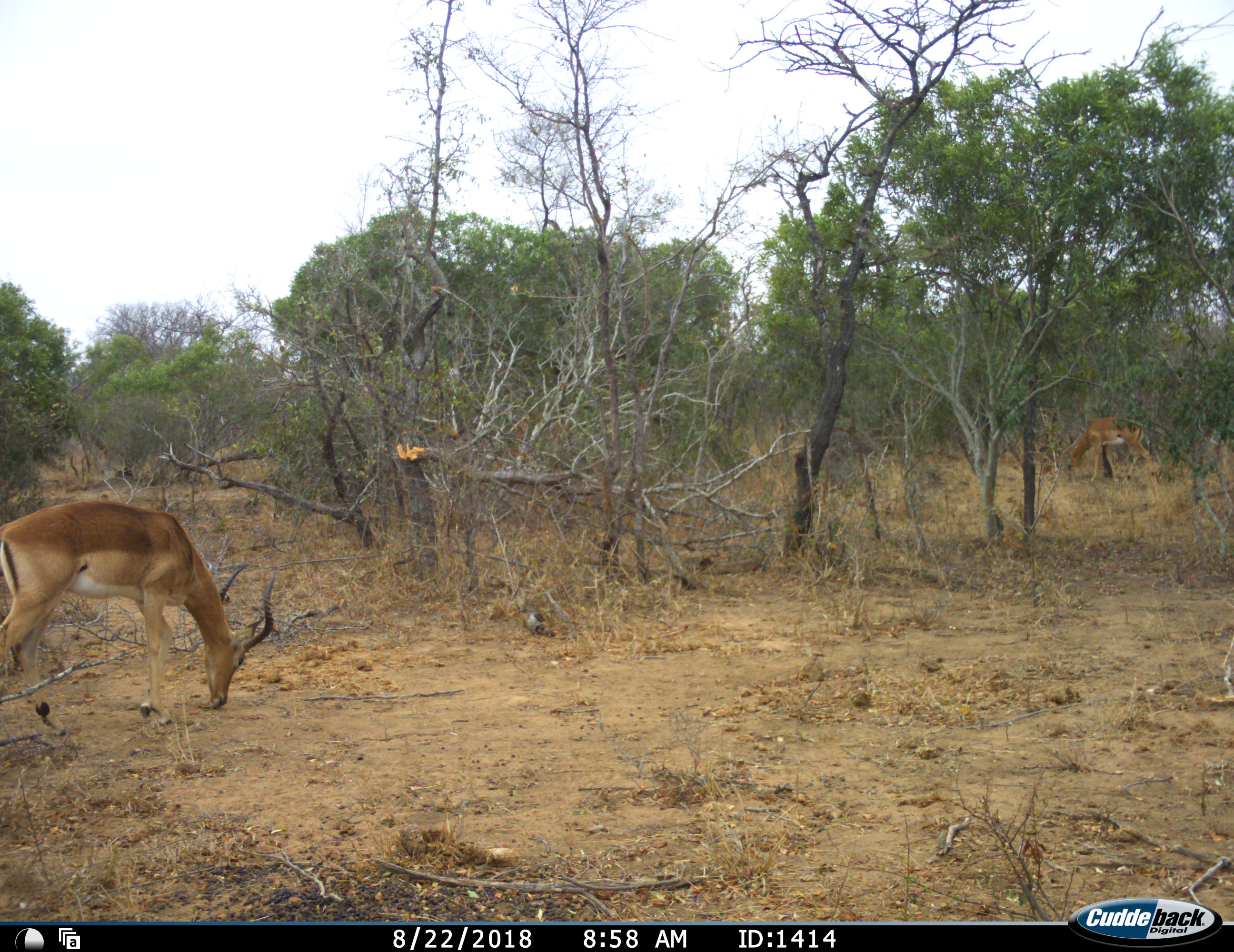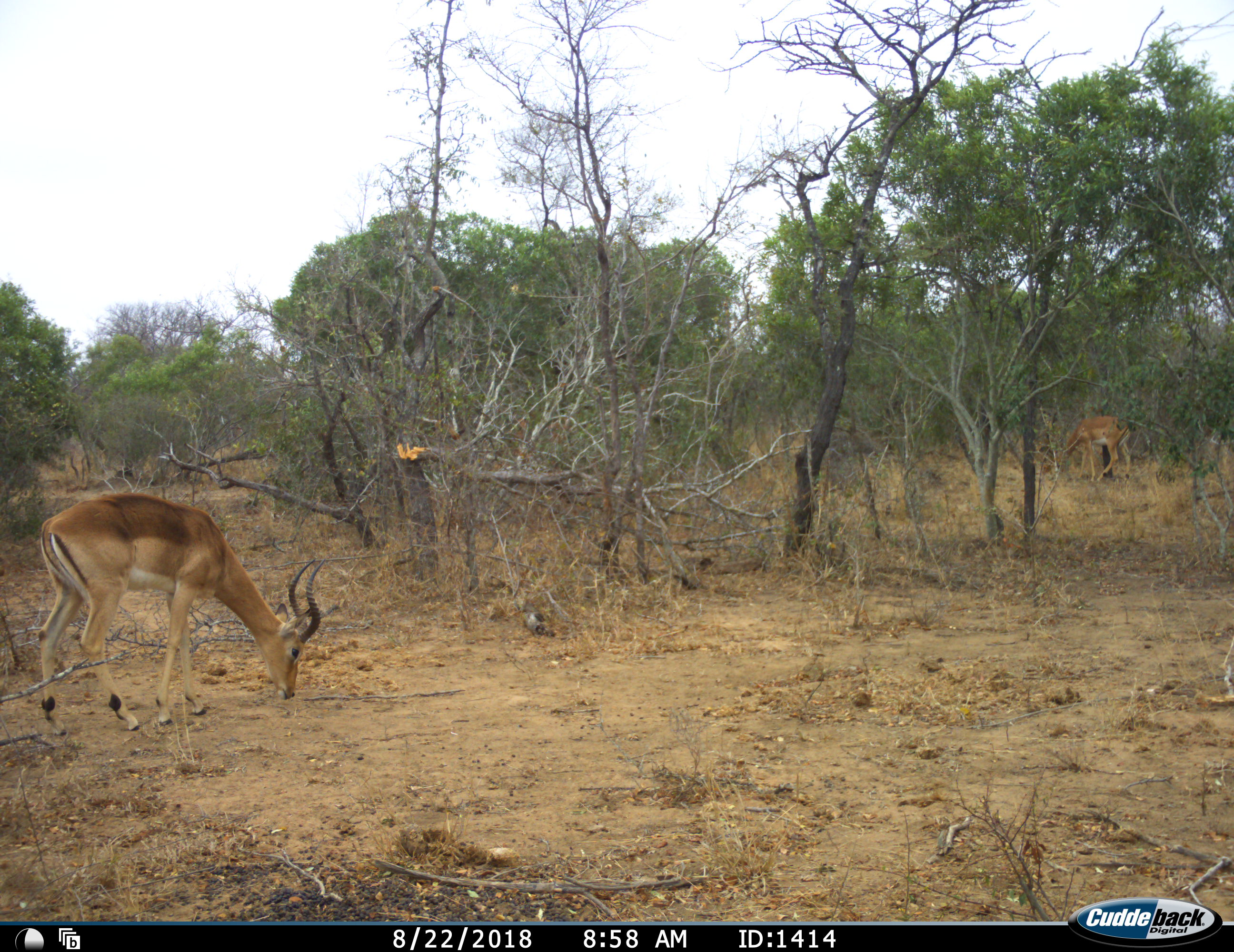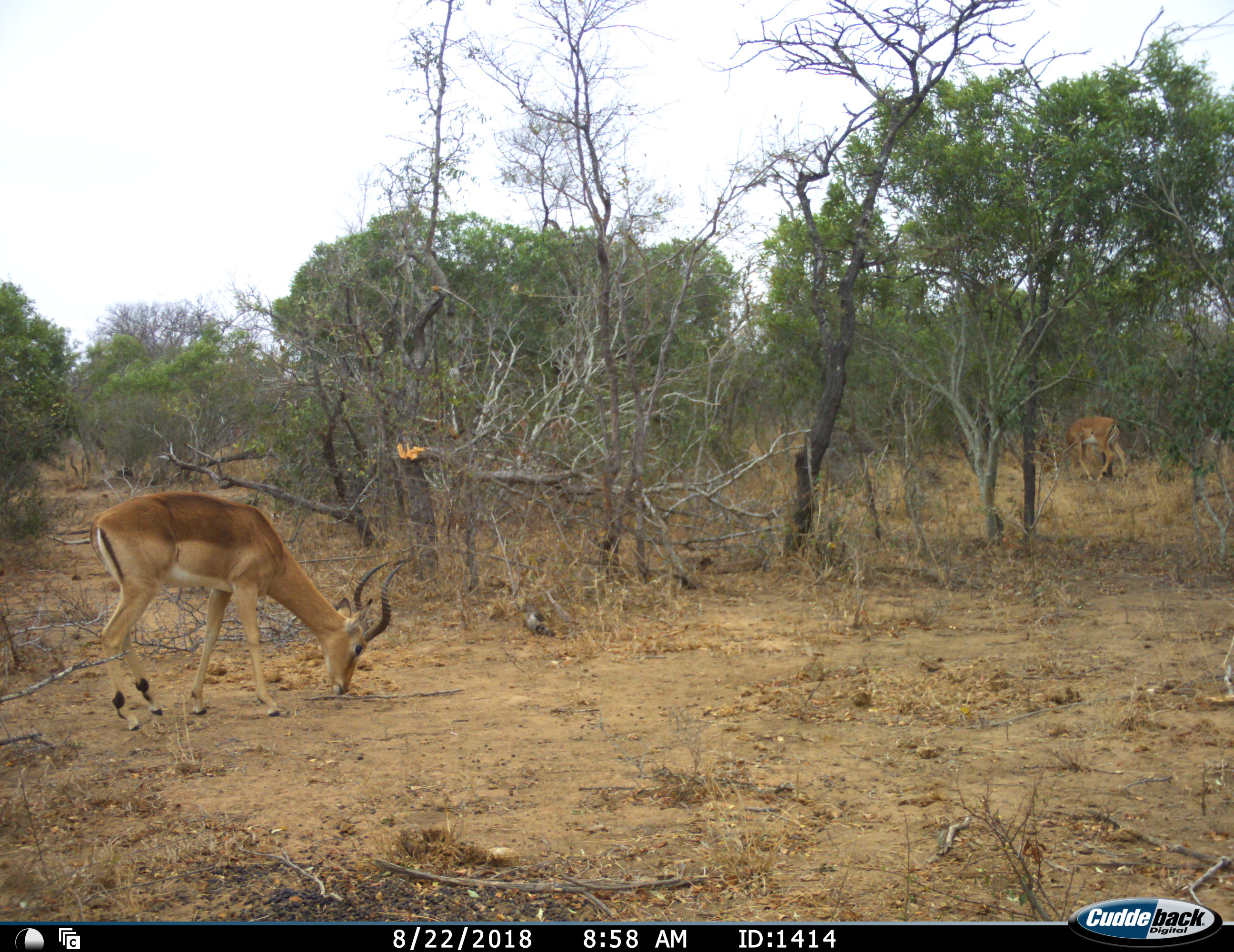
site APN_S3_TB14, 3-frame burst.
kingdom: Animalia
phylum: Chordata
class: Mammalia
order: Artiodactyla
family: Bovidae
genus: Aepyceros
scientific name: Aepyceros melampus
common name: impala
Impala (Aepyceros melampus), count 2. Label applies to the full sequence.